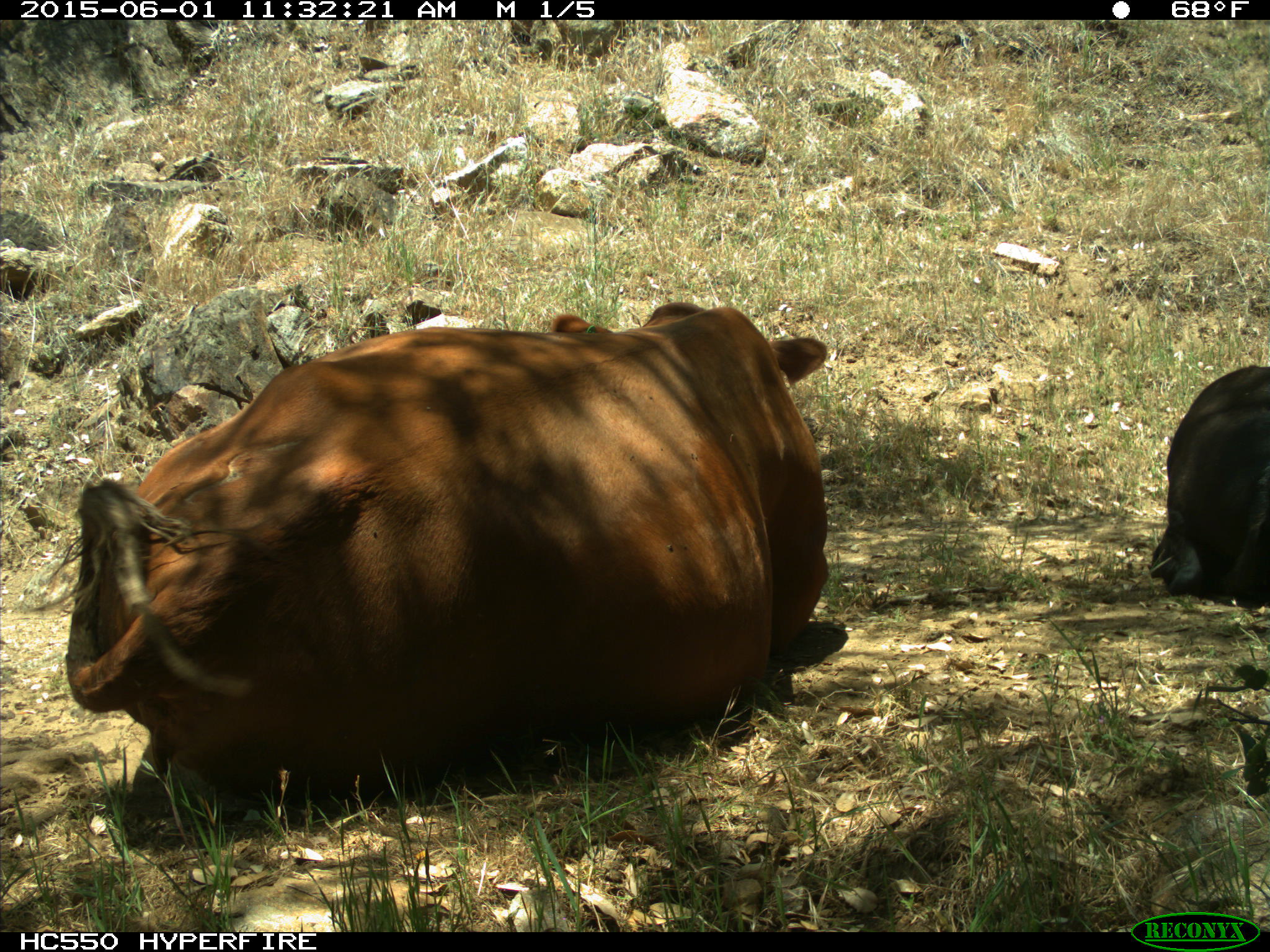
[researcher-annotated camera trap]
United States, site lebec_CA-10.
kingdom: Animalia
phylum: Chordata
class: Mammalia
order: Artiodactyla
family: Bovidae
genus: Bos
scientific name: Bos taurus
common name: domestic cow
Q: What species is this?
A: Bos taurus (domestic cow).